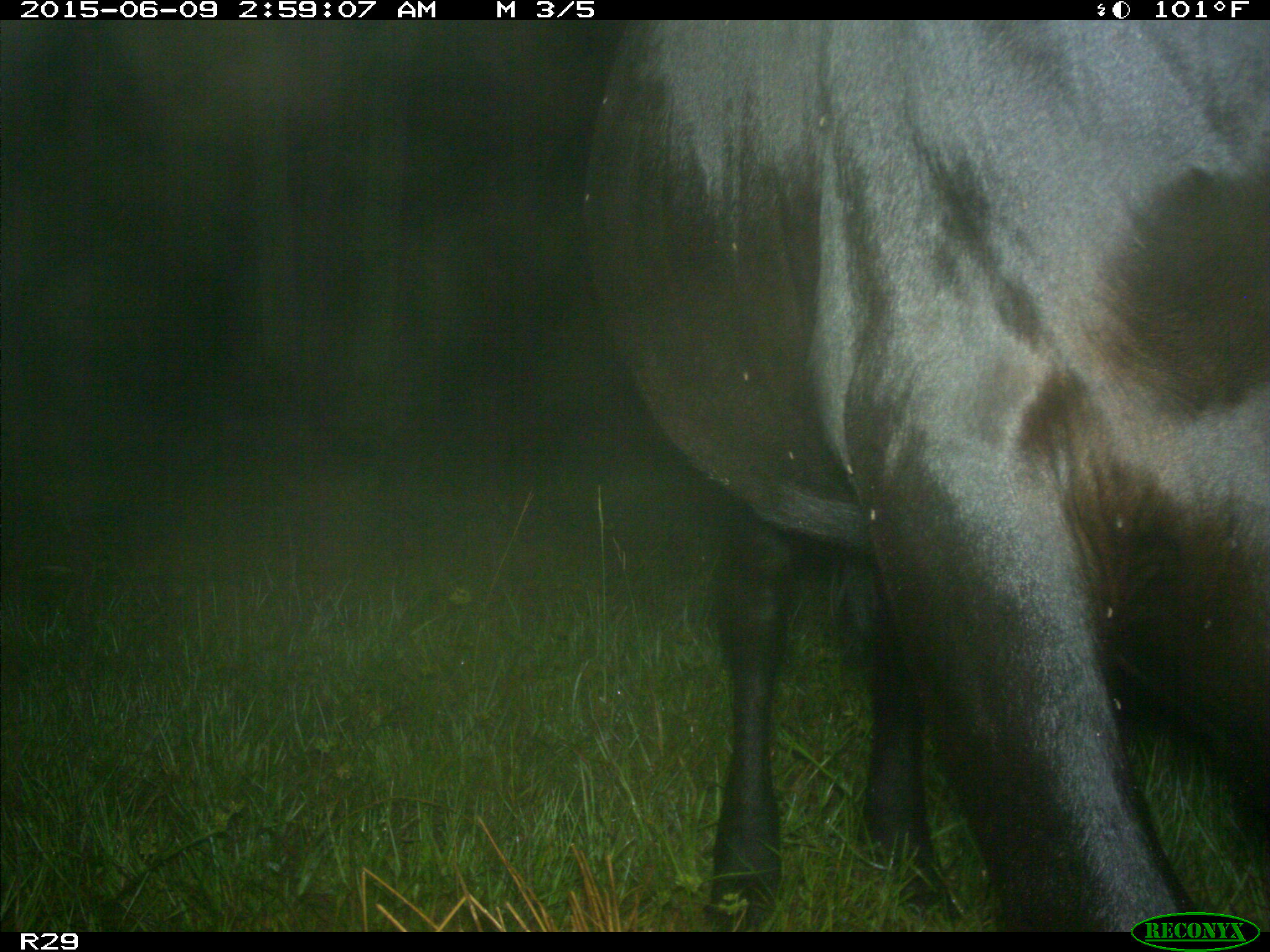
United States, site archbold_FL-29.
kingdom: Animalia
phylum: Chordata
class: Mammalia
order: Artiodactyla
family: Bovidae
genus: Bos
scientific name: Bos taurus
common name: domestic cow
Bos taurus (domestic cow).